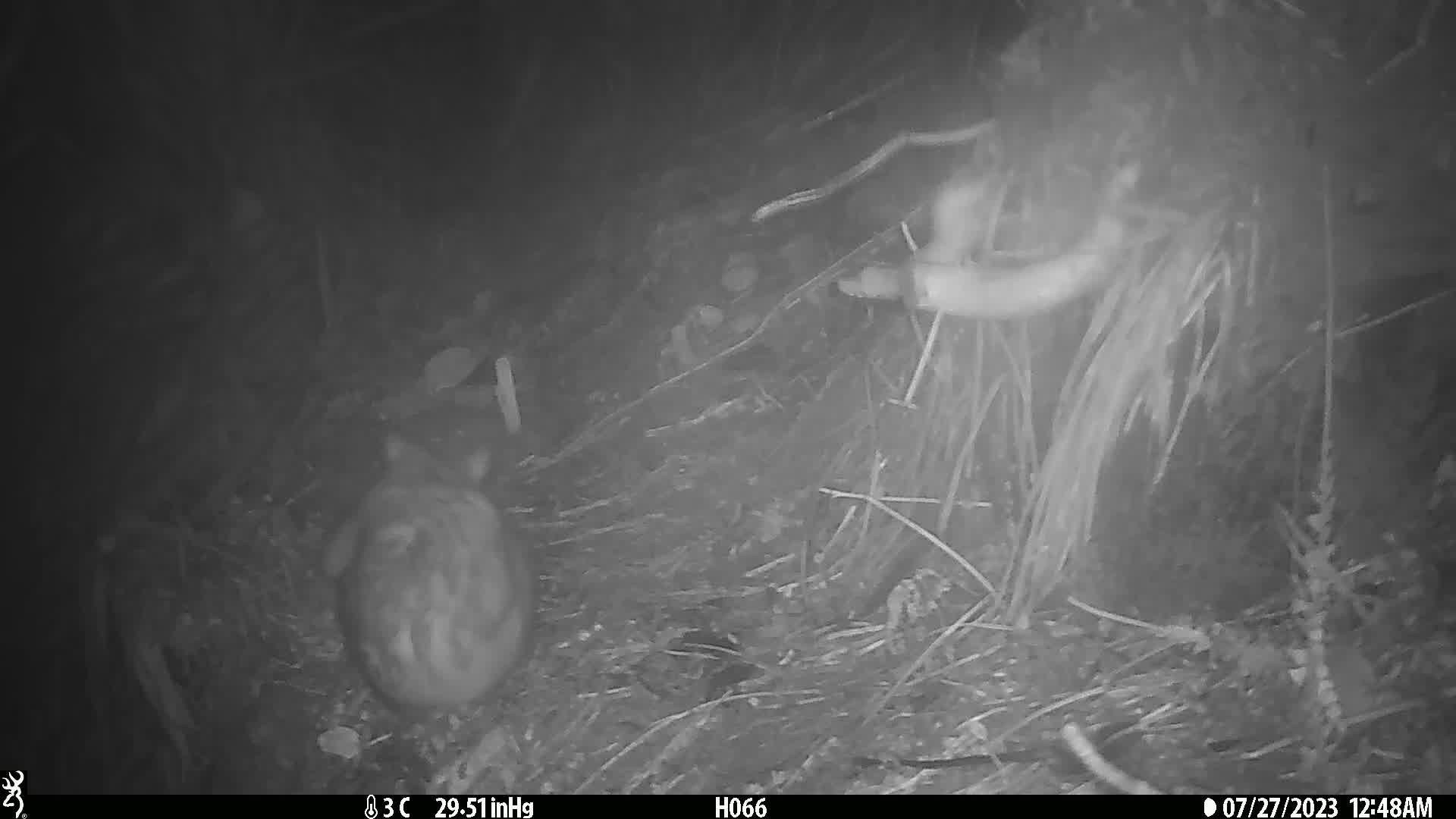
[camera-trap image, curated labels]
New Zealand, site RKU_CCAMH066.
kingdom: Animalia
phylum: Chordata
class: Mammalia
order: Diprotodontia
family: Phalangeridae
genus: Trichosurus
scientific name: Trichosurus vulpecula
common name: common brushtail possum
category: possum